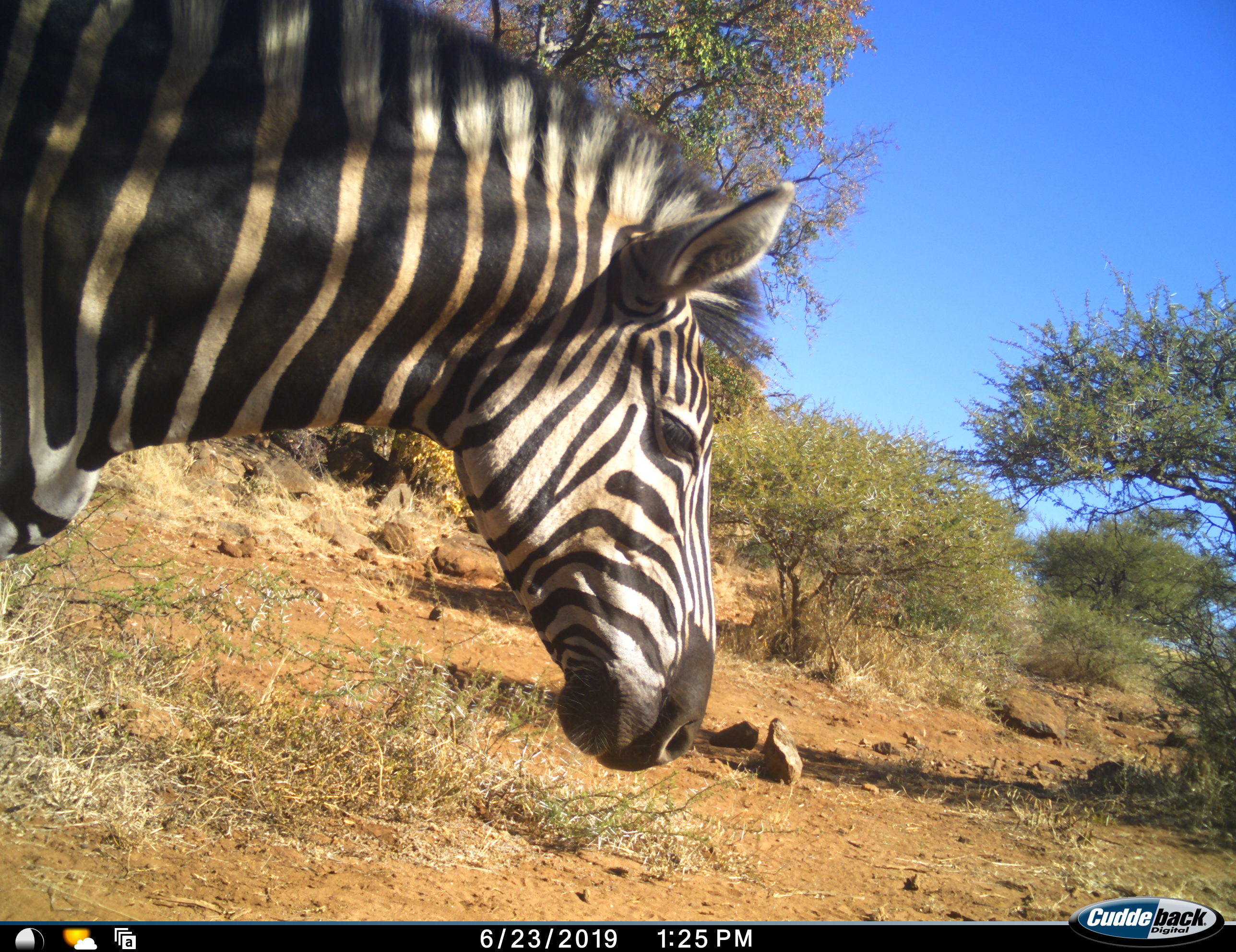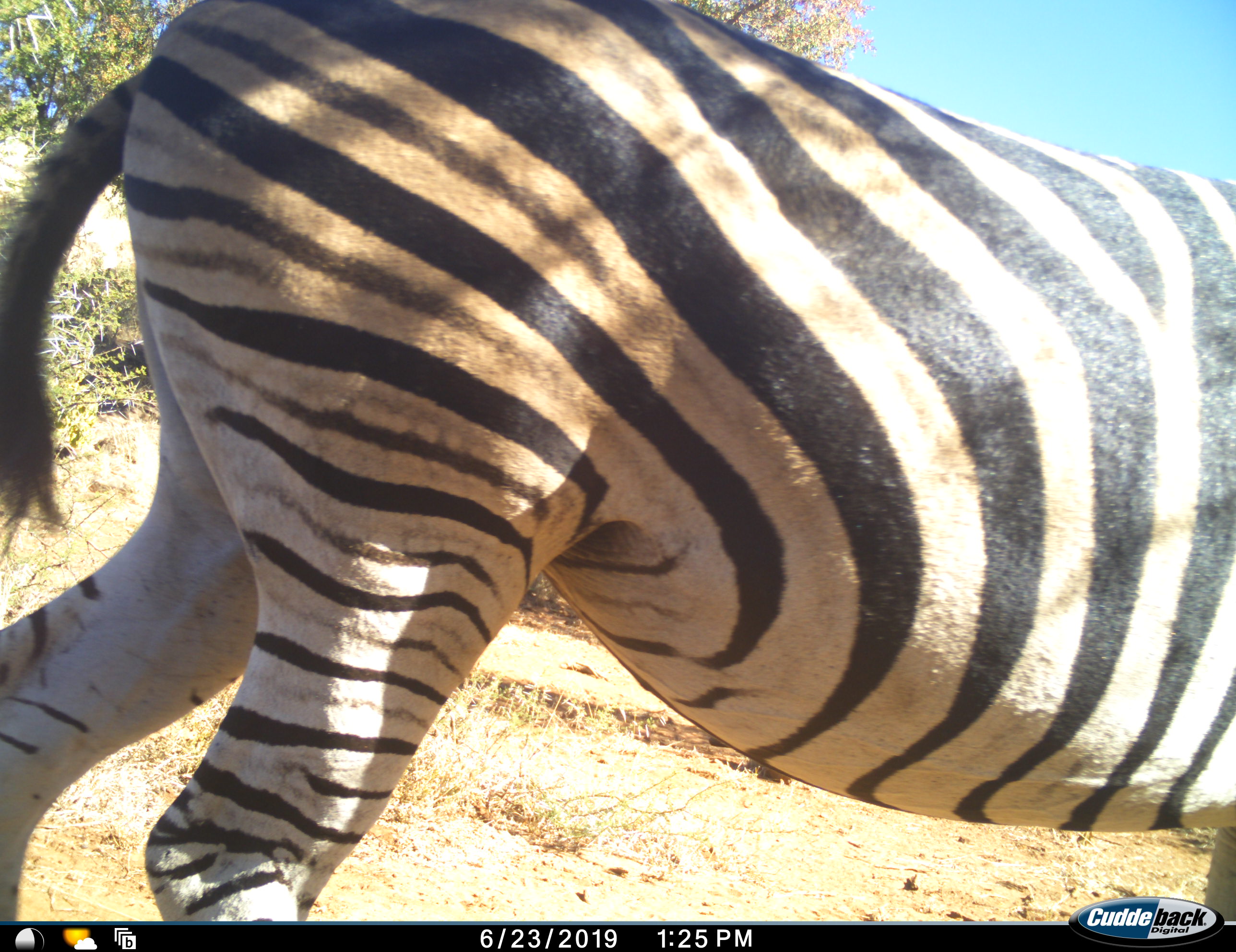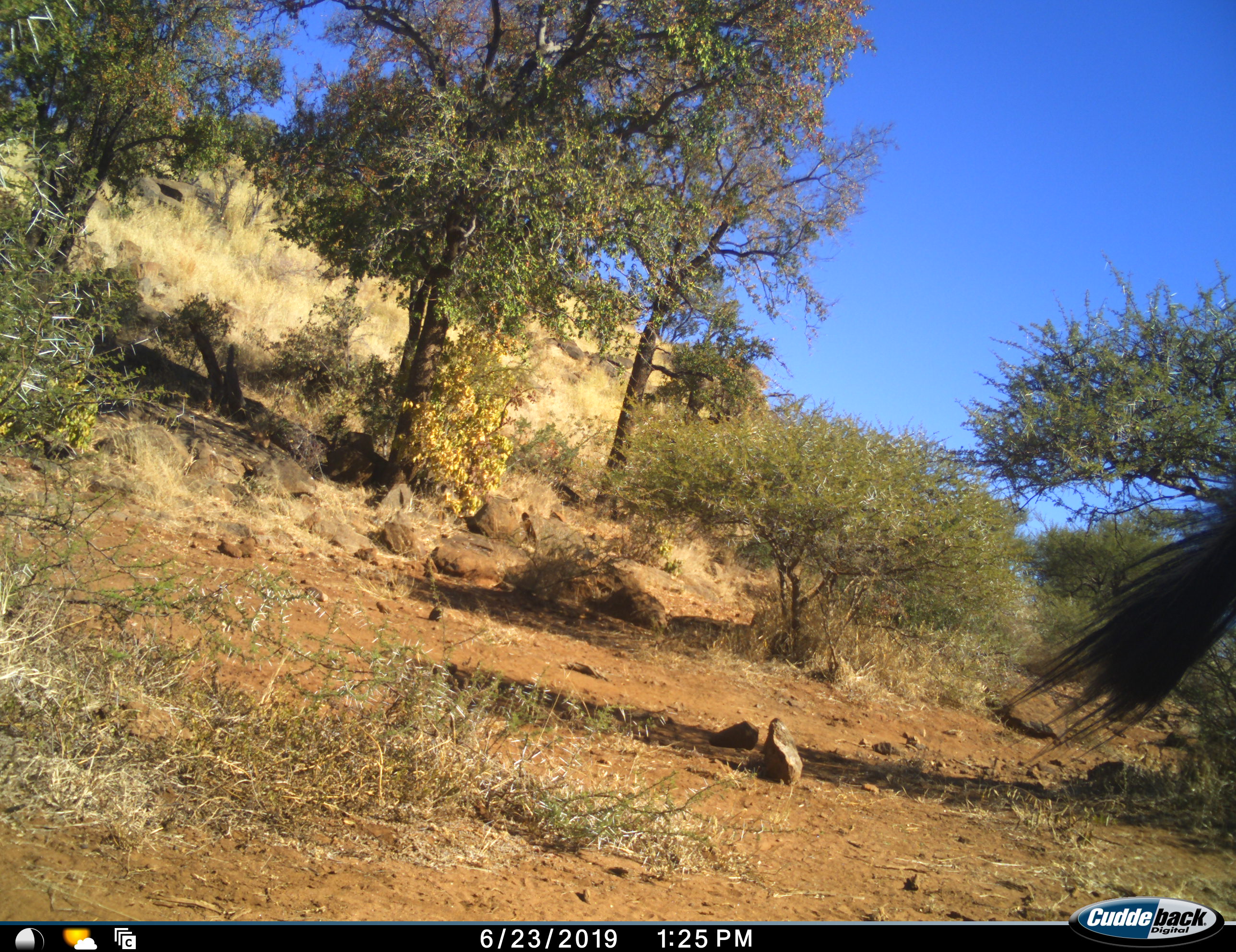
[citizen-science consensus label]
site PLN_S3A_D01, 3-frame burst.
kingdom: Animalia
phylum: Chordata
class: Mammalia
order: Perissodactyla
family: Equidae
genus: Equus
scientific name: Equus quagga burchellii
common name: burchell's zebra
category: zebraburchells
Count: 1.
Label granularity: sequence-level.